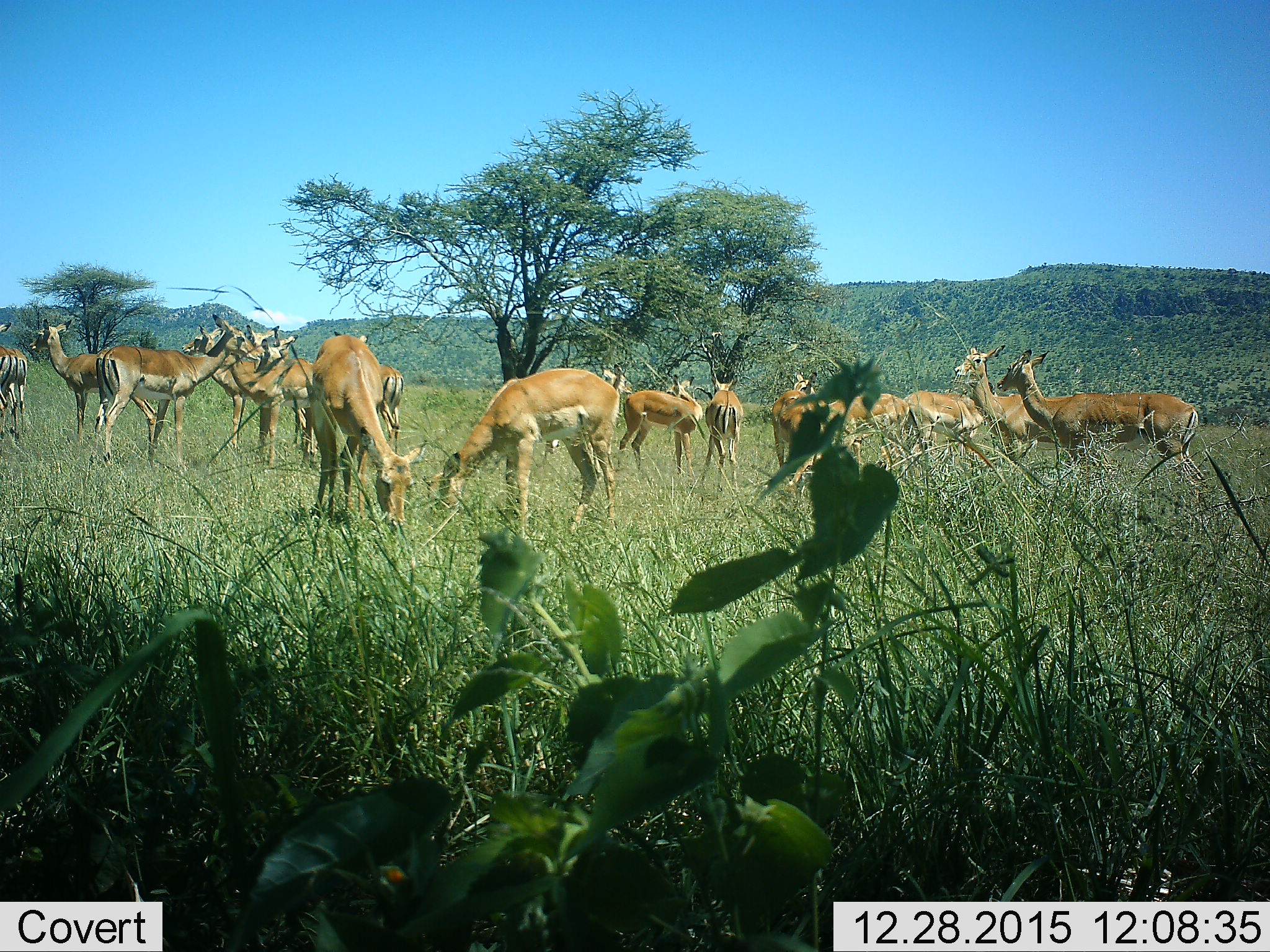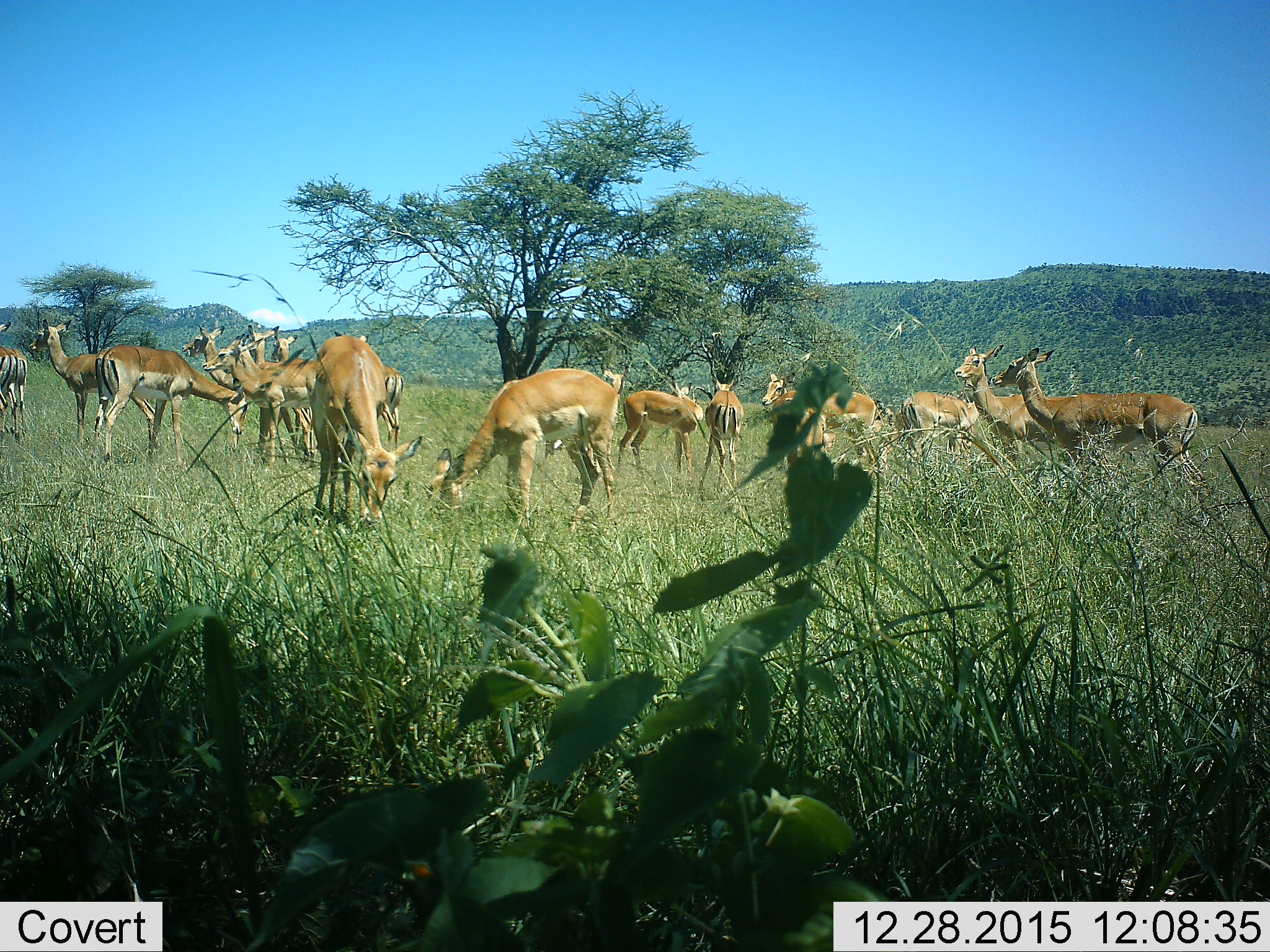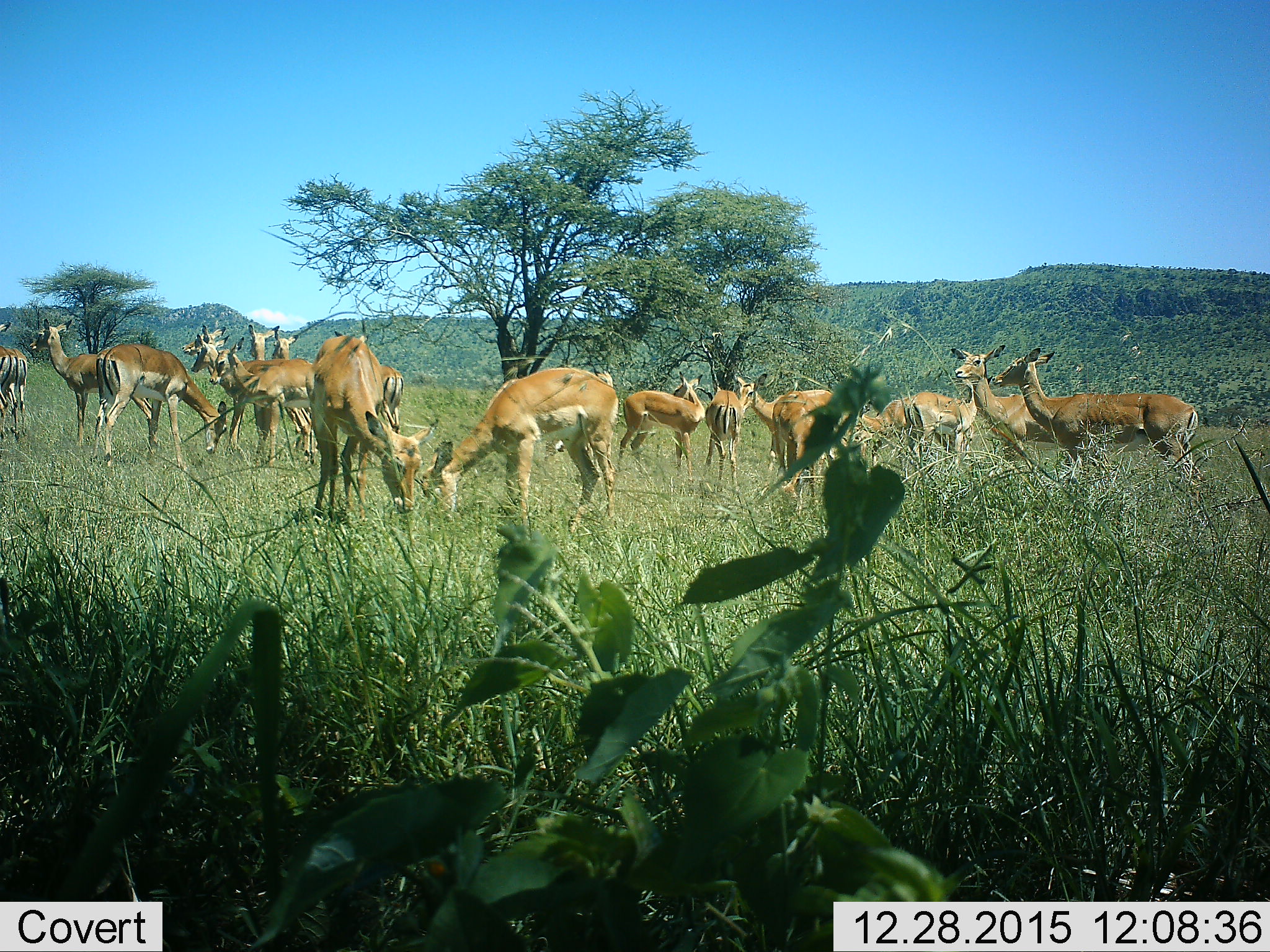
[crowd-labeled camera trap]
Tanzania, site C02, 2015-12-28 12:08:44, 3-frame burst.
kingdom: Animalia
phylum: Chordata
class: Mammalia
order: Artiodactyla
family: Bovidae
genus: Aepyceros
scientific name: Aepyceros melampus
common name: impala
Impala (Aepyceros melampus), count 11-50. Behavior (volunteer vote fractions): standing 80%, resting 0%, moving 10%, interacting 40%. Young present (vote fraction): 20%. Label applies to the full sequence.